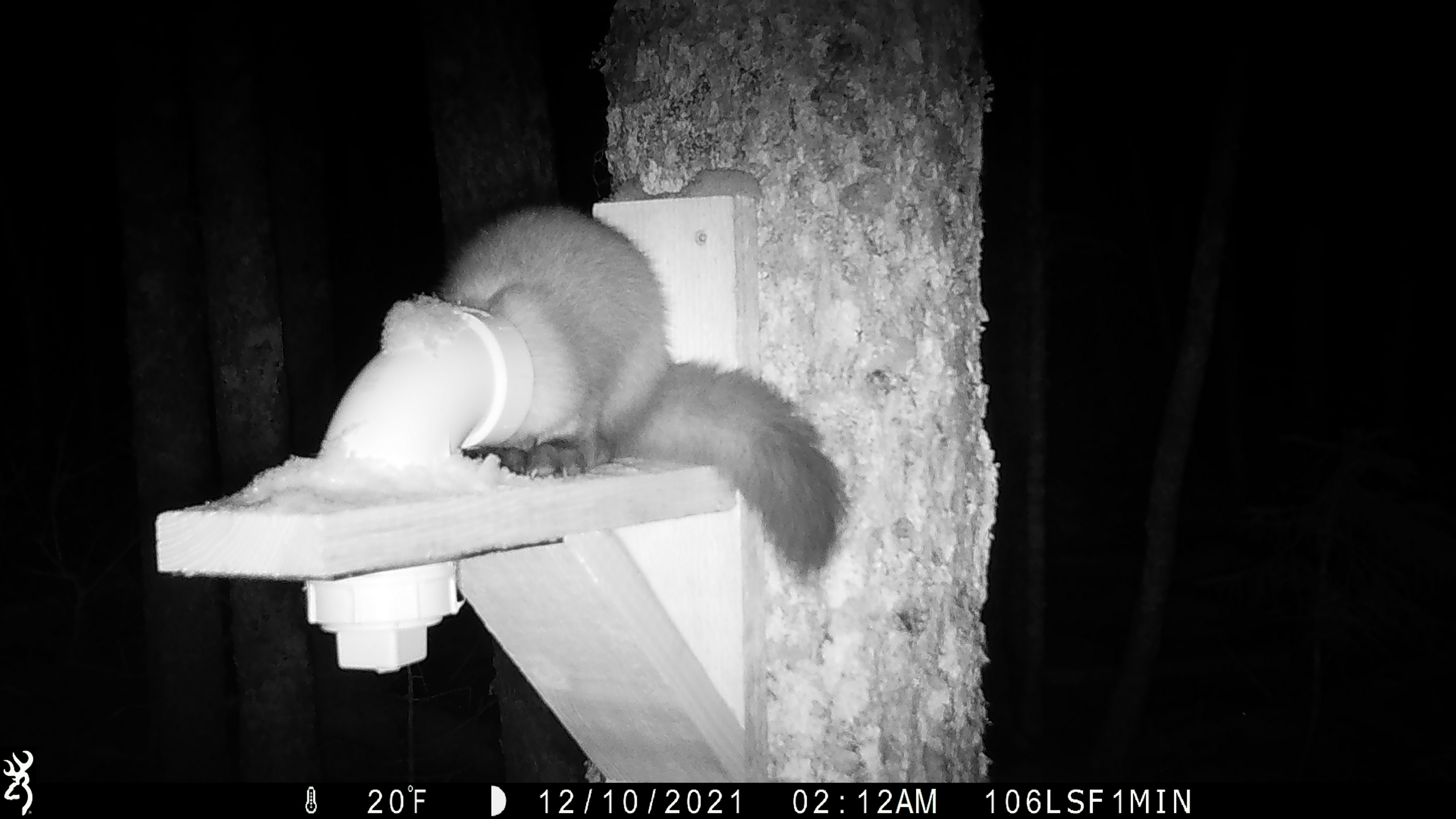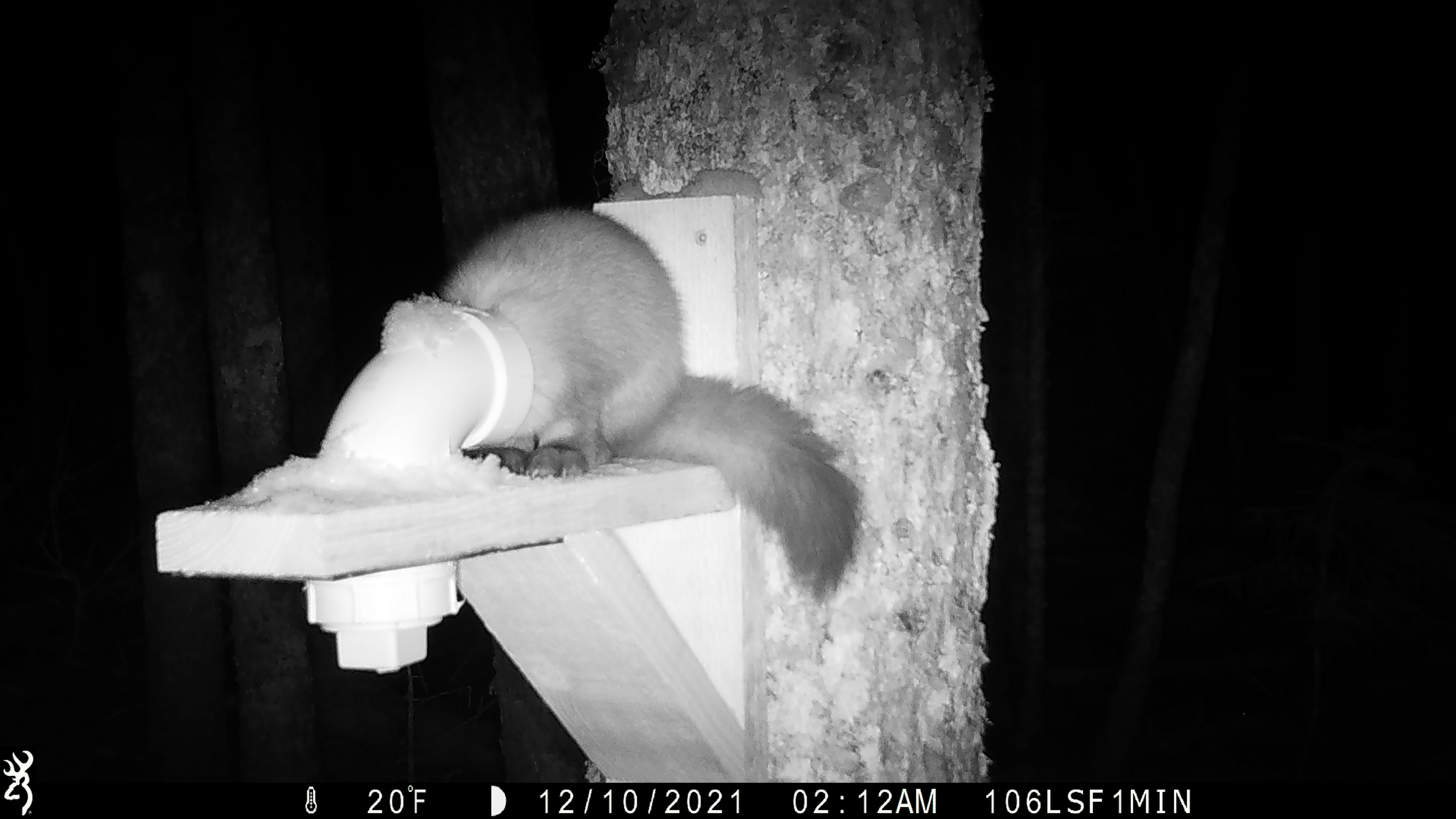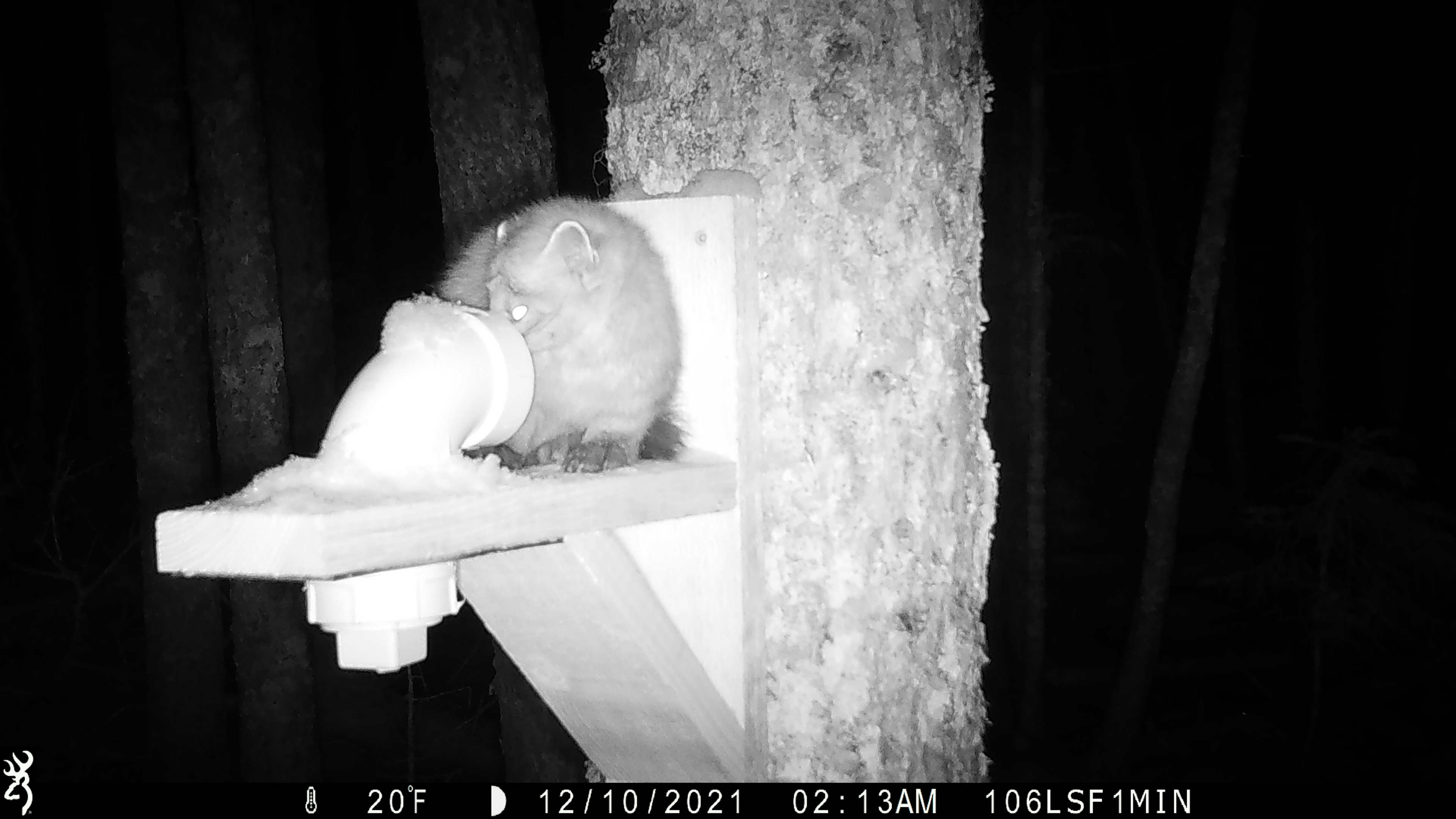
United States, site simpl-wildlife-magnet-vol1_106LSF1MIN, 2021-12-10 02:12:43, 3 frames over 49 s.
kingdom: Animalia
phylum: Chordata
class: Mammalia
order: Carnivora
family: Mustelidae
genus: Martes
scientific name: Martes americana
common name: american marten